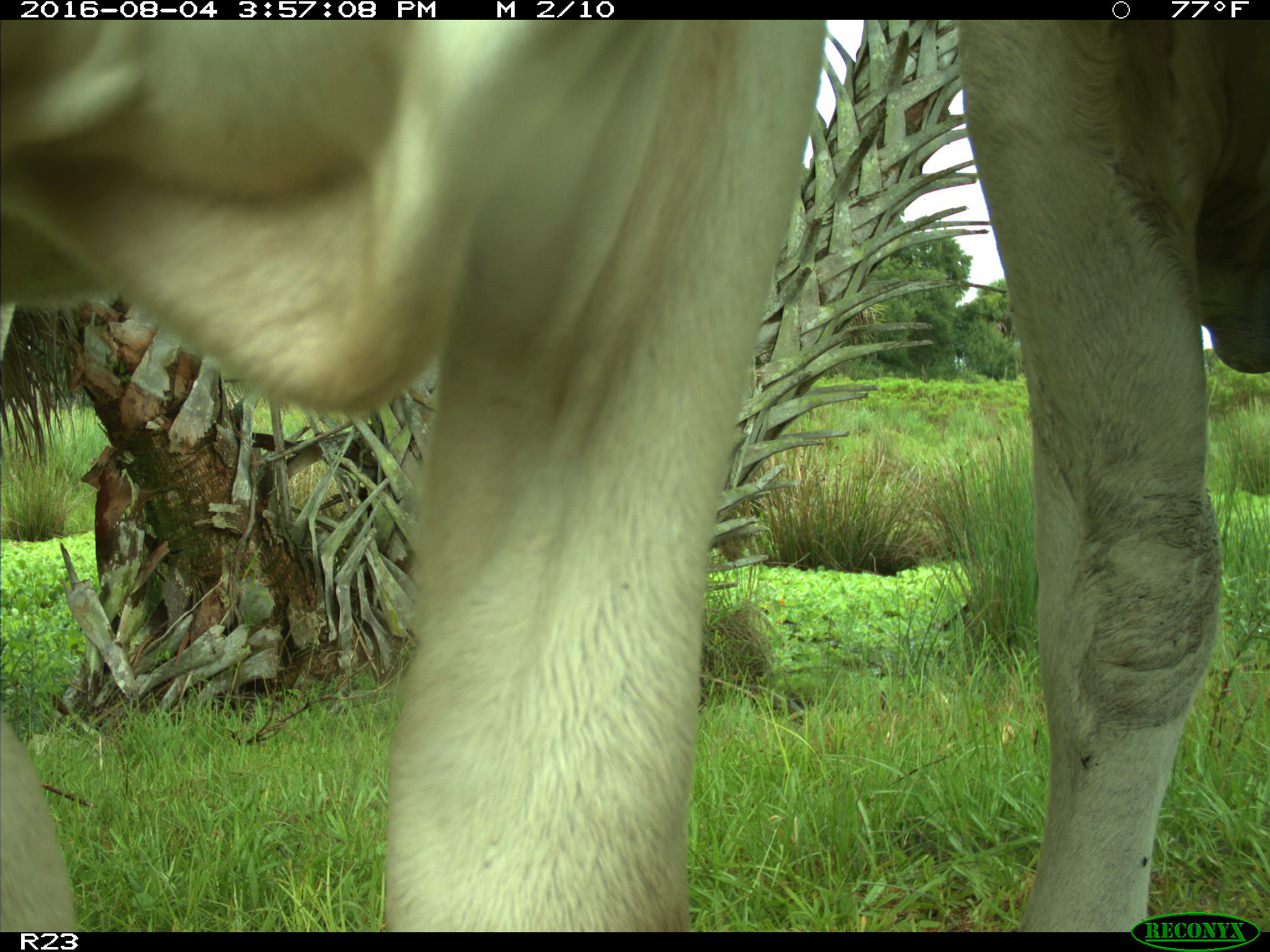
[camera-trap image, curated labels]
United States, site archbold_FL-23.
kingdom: Animalia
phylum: Chordata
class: Mammalia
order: Artiodactyla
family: Bovidae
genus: Bos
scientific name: Bos taurus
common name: domestic cow